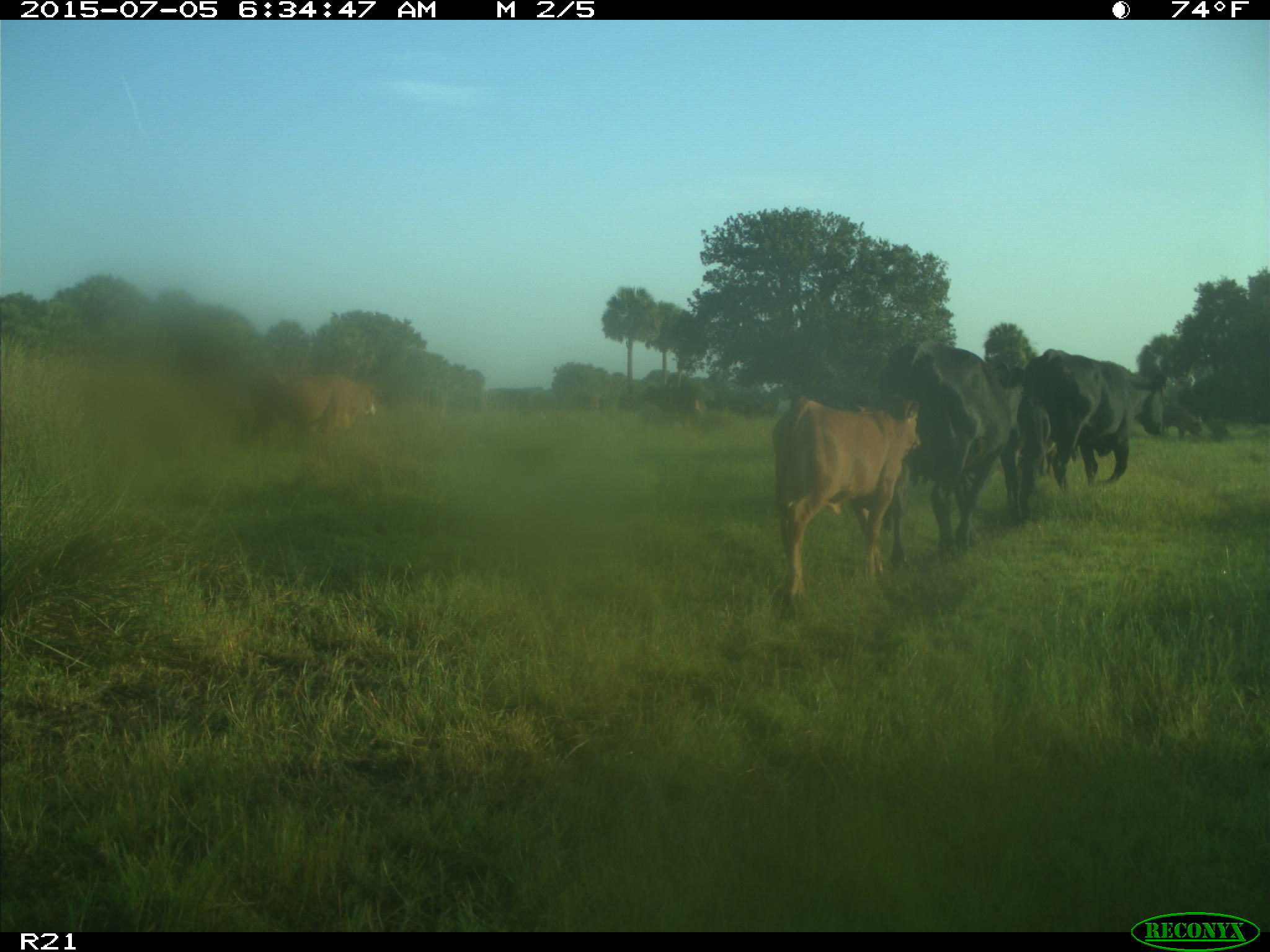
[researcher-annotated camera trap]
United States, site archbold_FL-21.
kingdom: Animalia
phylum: Chordata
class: Mammalia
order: Artiodactyla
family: Bovidae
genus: Bos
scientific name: Bos taurus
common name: domestic cow